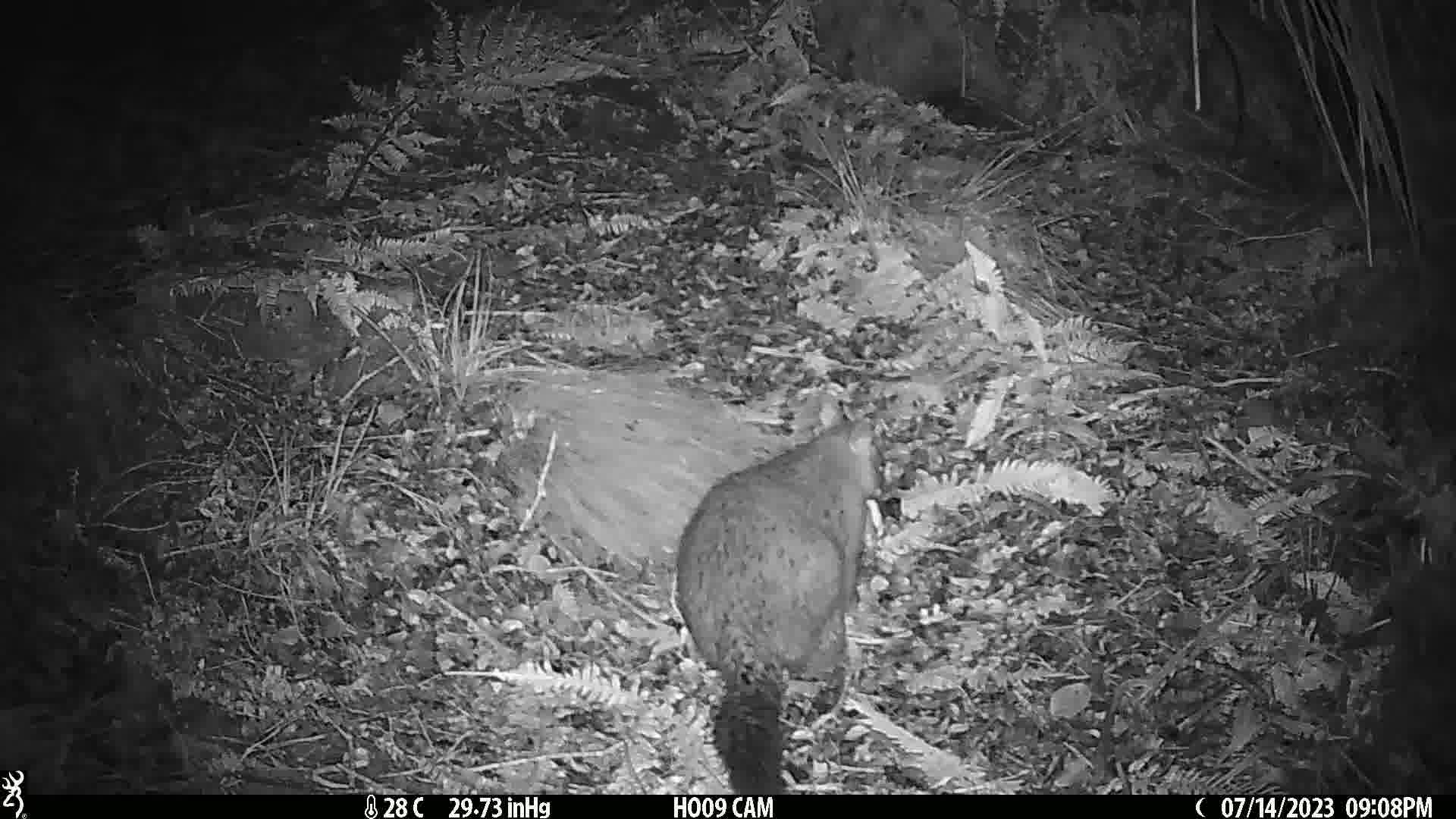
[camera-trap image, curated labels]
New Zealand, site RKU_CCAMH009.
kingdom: Animalia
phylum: Chordata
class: Mammalia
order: Diprotodontia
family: Phalangeridae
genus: Trichosurus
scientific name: Trichosurus vulpecula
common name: common brushtail possum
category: possum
Possum (common brushtail possum) (Trichosurus vulpecula).